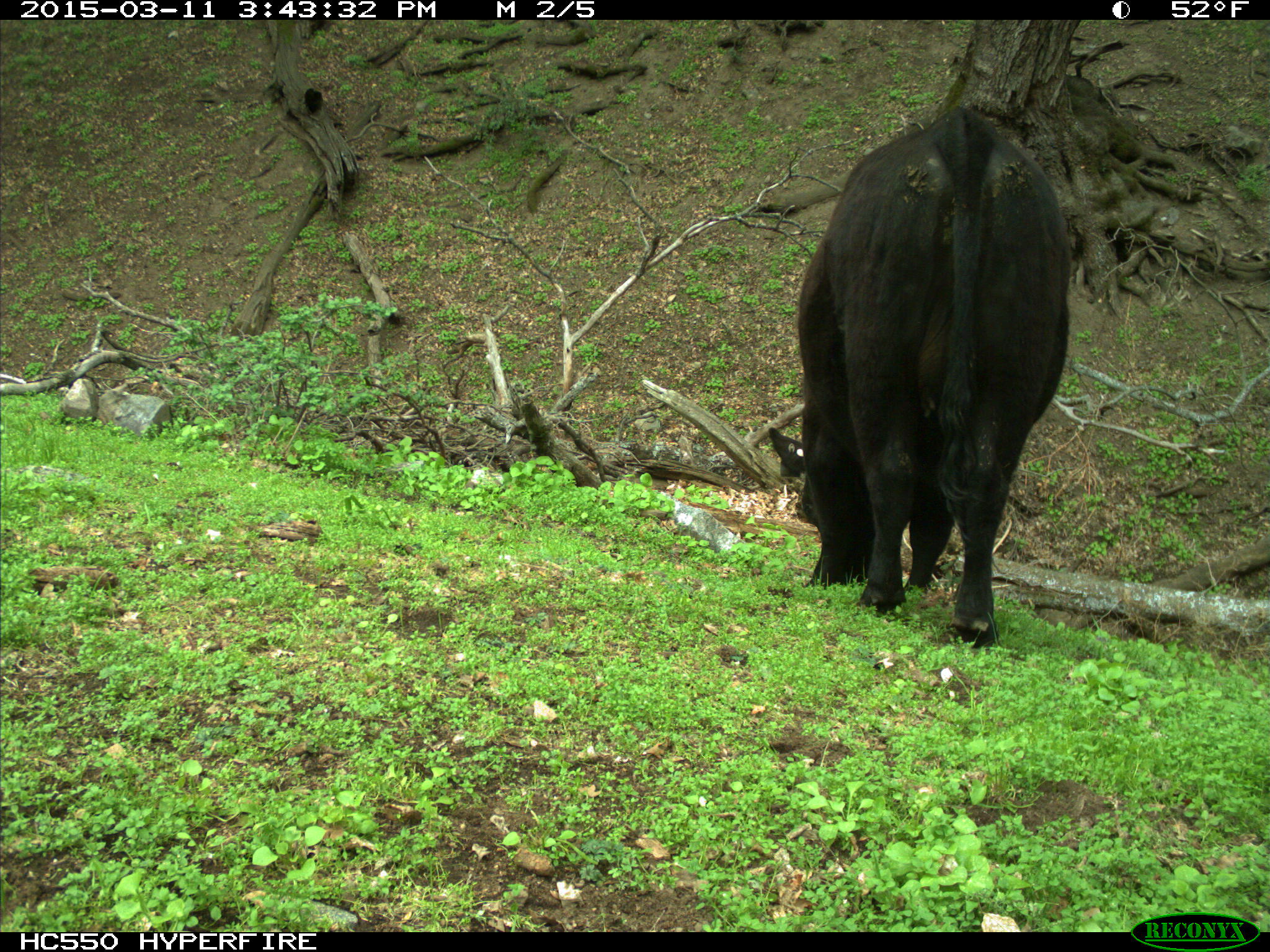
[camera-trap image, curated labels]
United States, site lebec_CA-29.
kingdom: Animalia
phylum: Chordata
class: Mammalia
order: Artiodactyla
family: Bovidae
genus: Bos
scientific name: Bos taurus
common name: domestic cow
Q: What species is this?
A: Bos taurus (domestic cow).